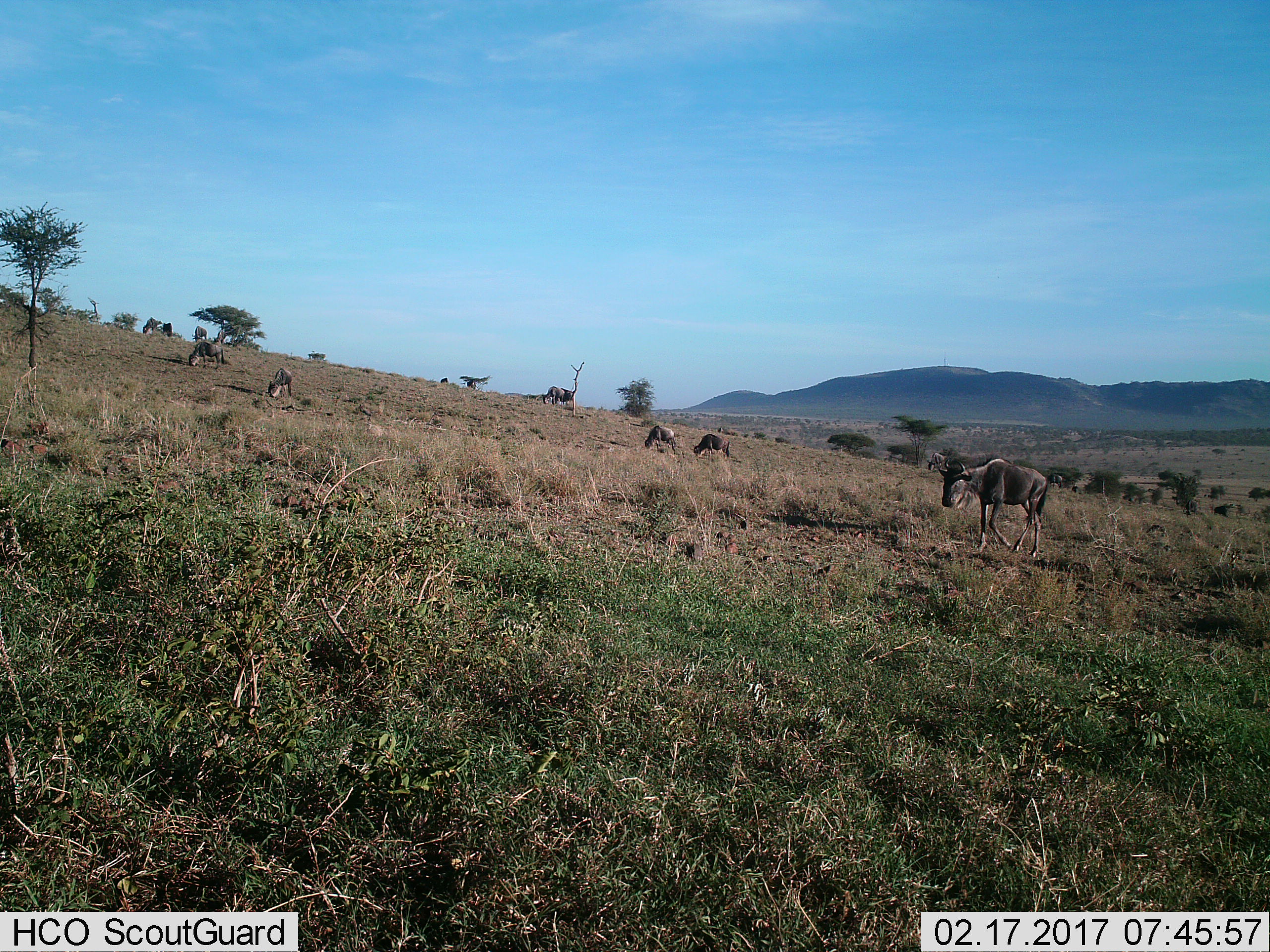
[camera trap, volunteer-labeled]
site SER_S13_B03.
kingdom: Animalia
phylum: Chordata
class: Mammalia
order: Artiodactyla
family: Bovidae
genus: Connochaetes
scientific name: Connochaetes taurinus taurinus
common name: blue wildebeest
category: wildebeestblue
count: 9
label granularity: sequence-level